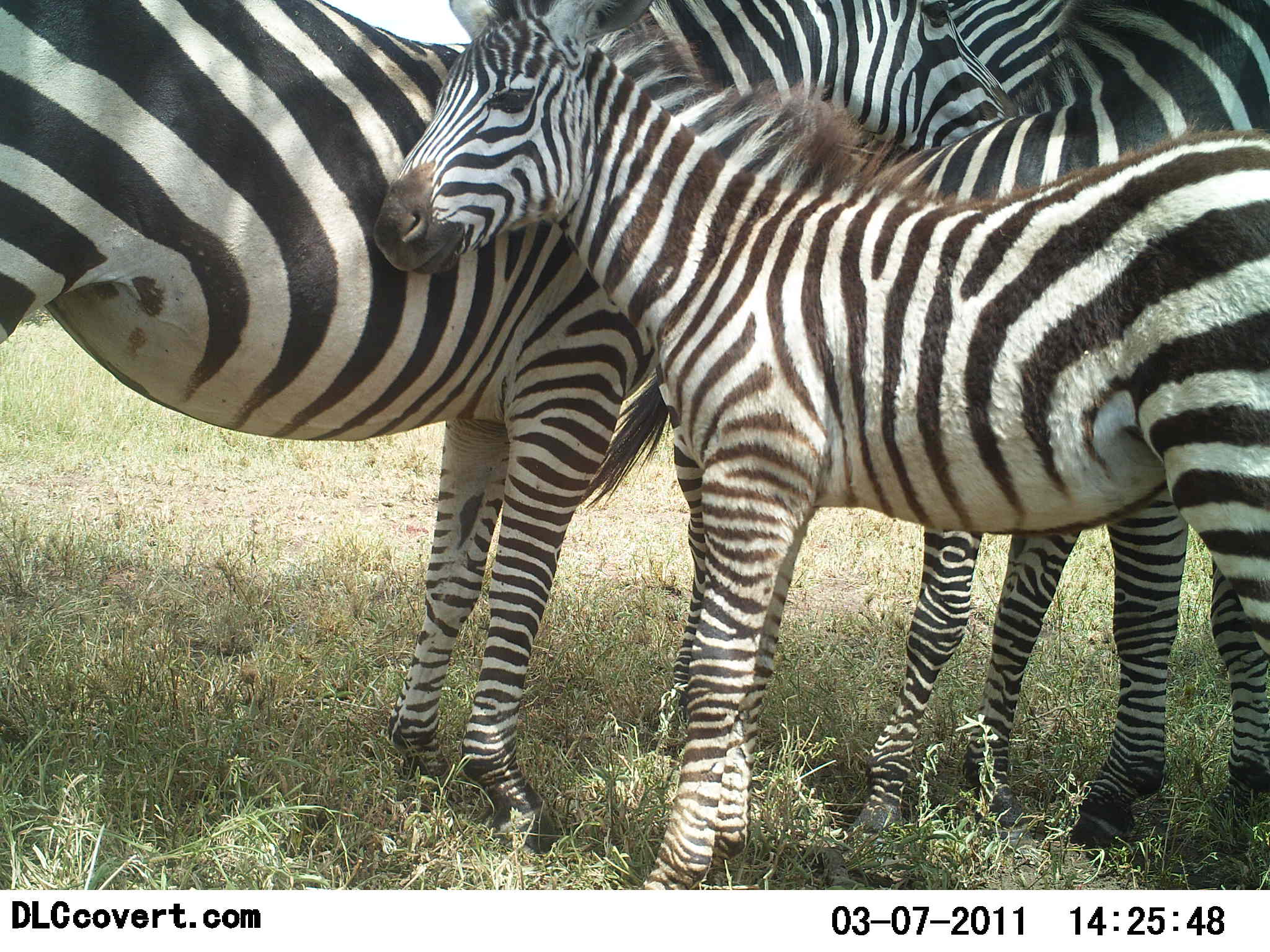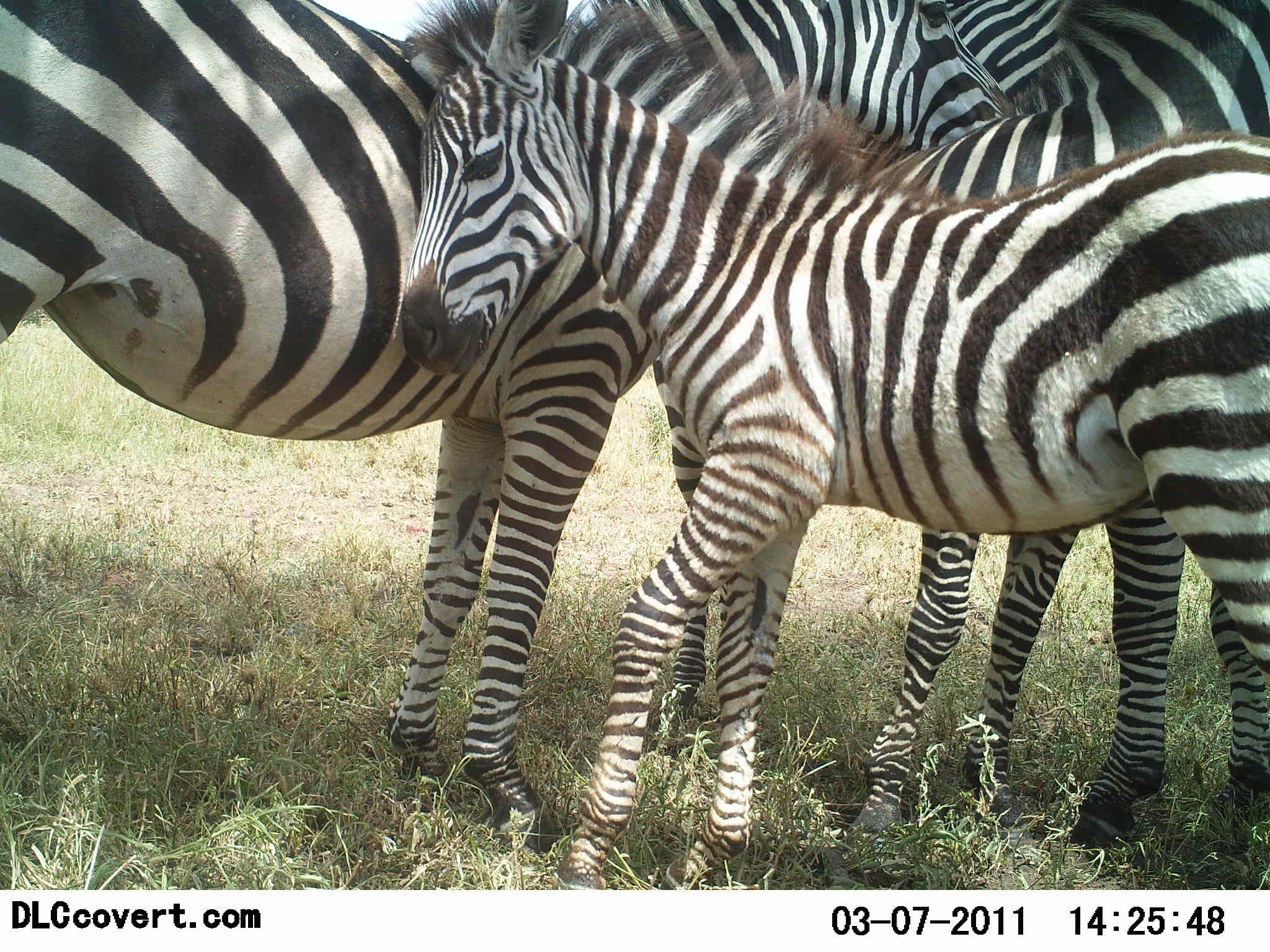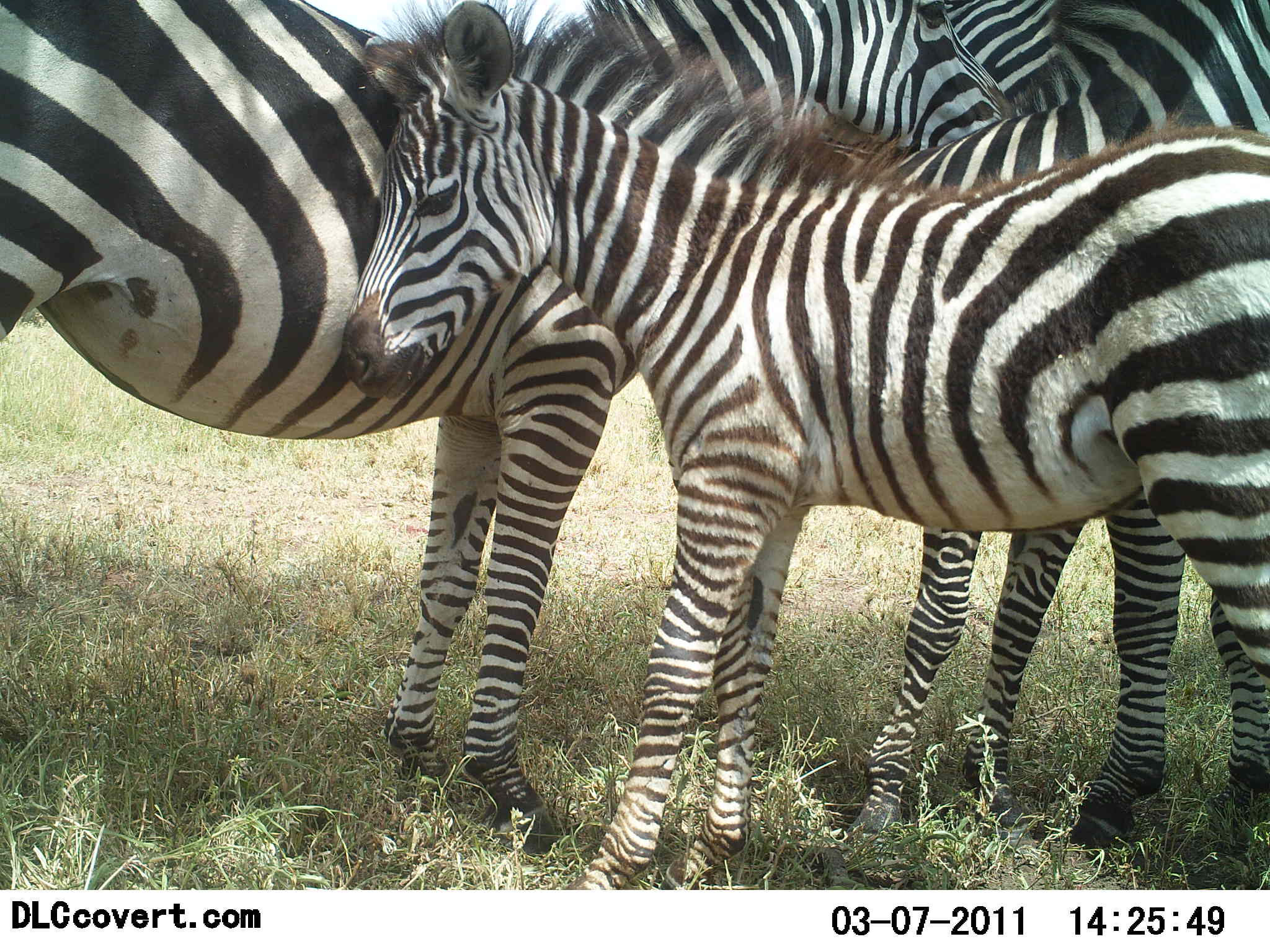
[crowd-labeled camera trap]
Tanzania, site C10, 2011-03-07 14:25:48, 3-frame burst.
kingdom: Animalia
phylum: Chordata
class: Mammalia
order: Perissodactyla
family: Equidae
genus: Equus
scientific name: Equus quagga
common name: plains zebra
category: zebra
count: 4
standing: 90%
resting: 0%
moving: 0%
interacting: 40%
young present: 90%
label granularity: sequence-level